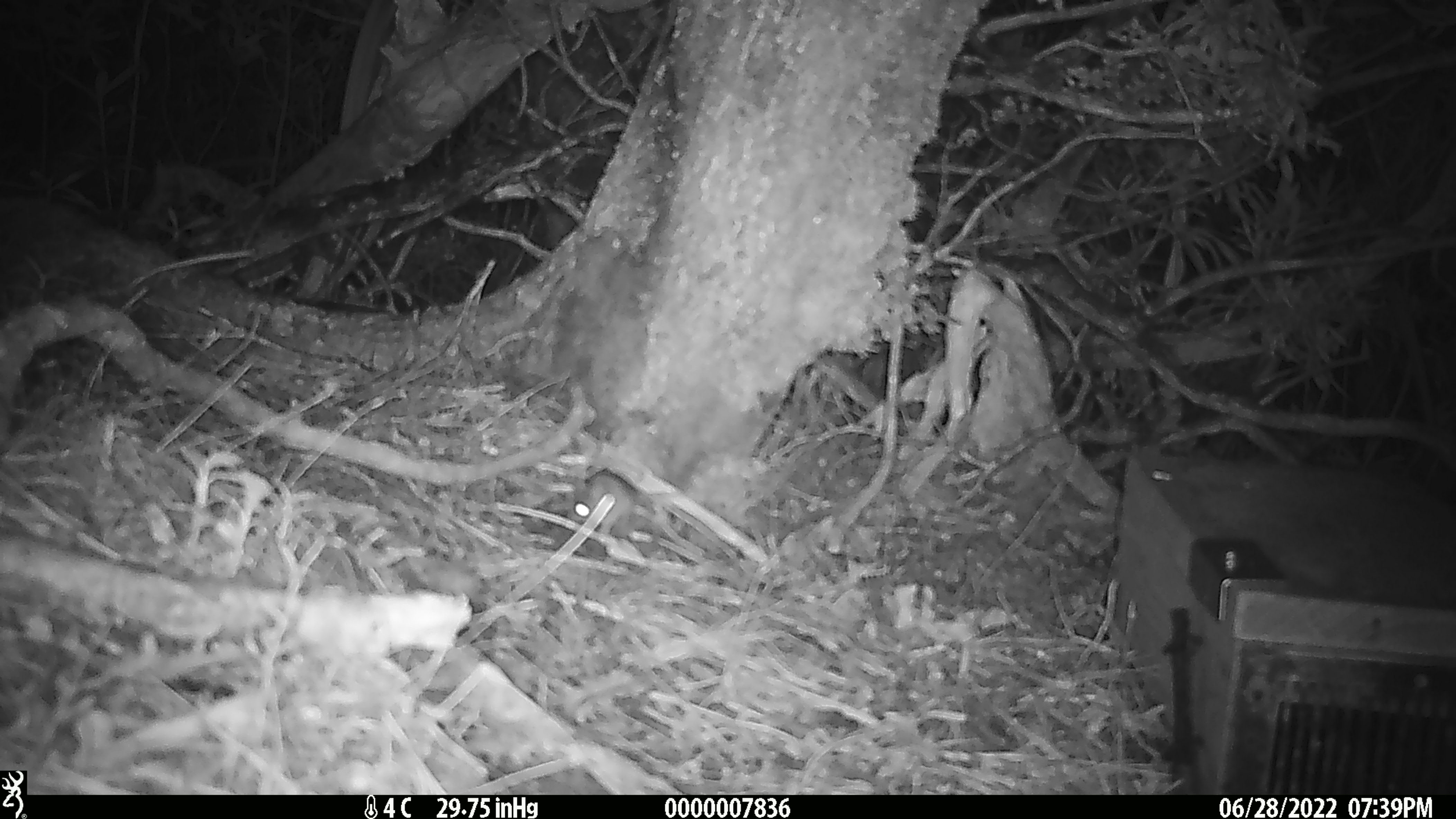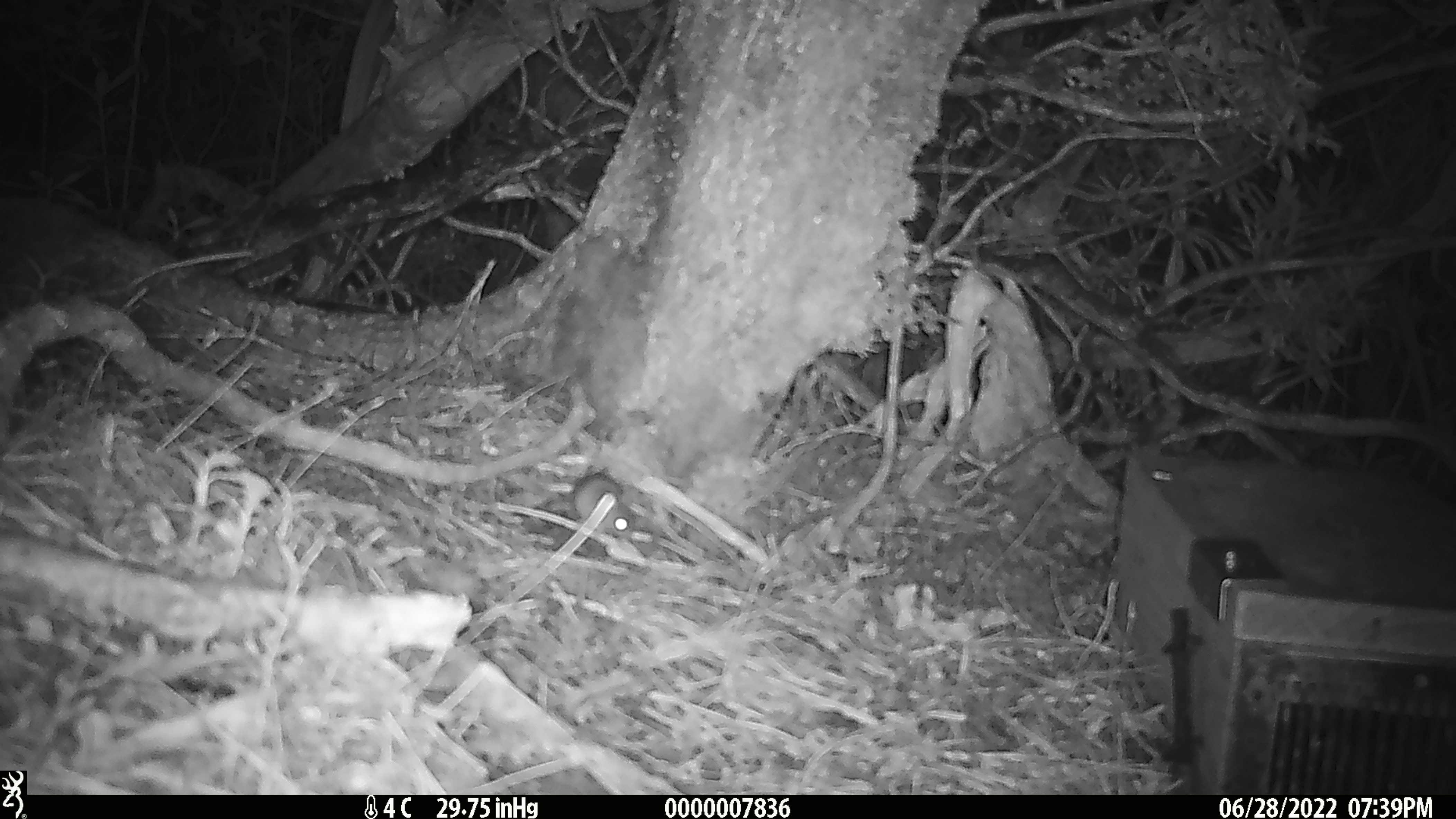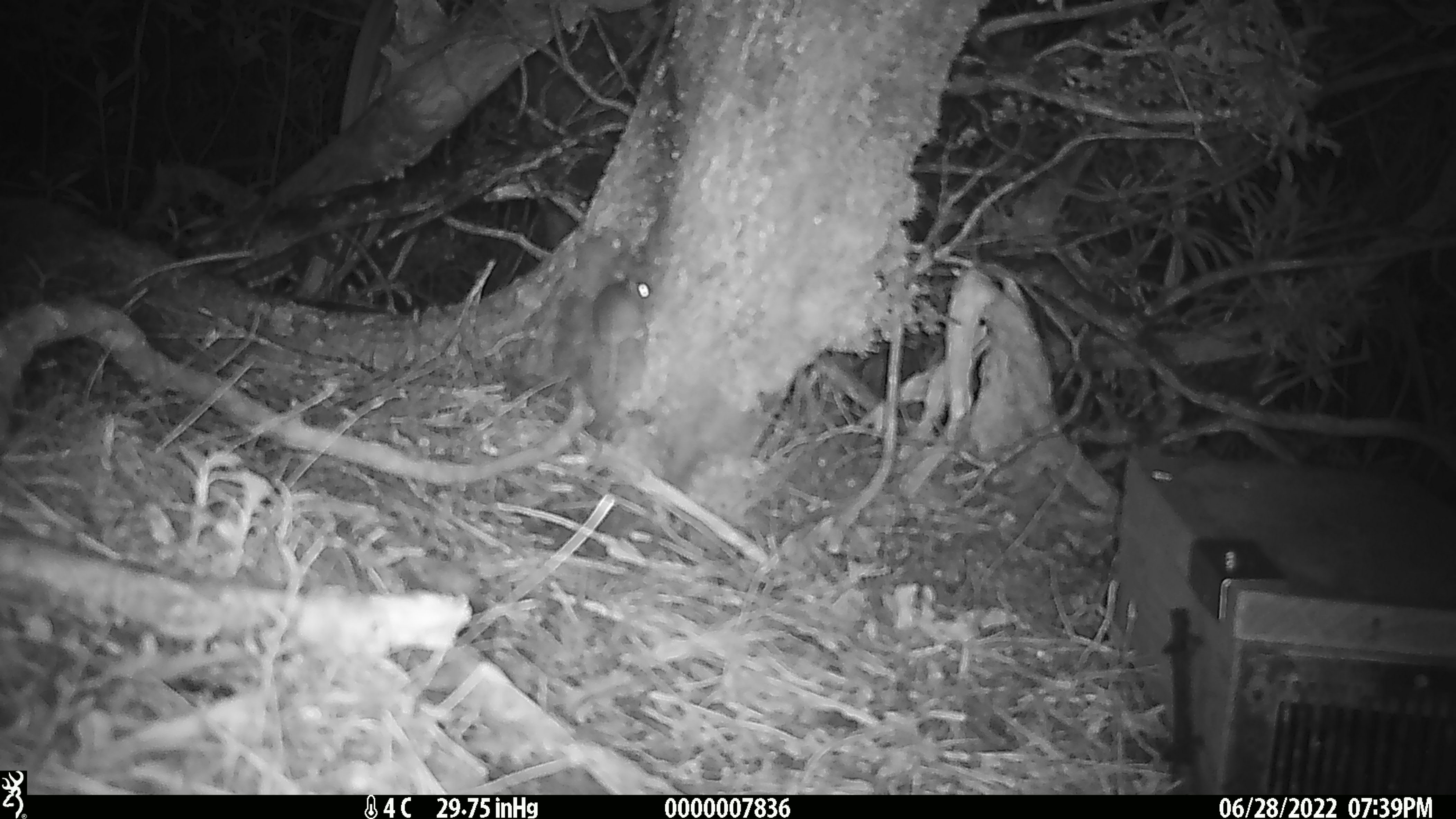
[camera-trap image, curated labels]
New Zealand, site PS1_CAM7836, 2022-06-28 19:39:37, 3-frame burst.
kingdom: Animalia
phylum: Chordata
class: Mammalia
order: Rodentia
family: Muridae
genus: Mus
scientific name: Mus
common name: mouse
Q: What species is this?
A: Mouse (Mus).